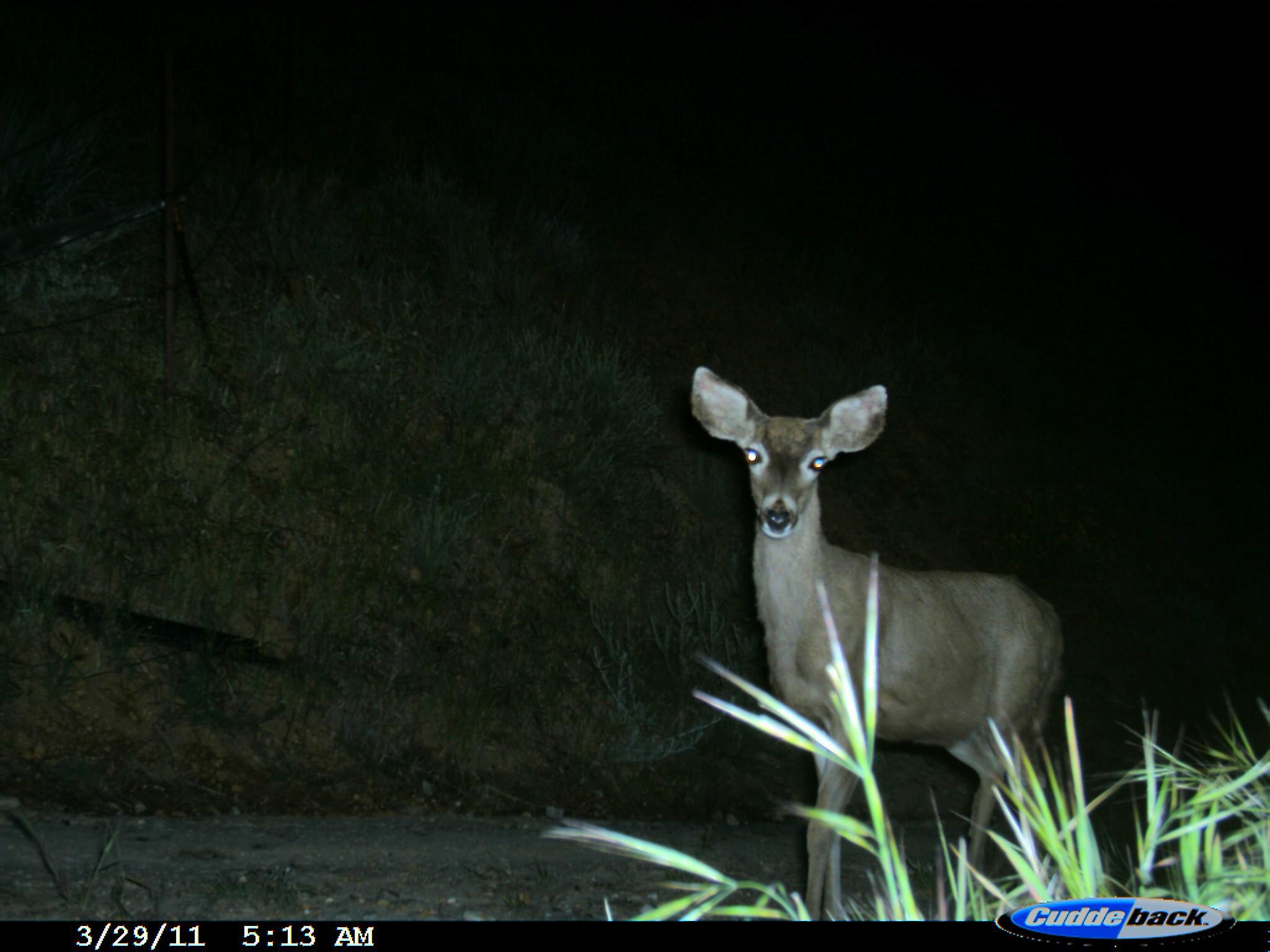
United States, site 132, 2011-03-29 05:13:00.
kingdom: Animalia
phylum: Chordata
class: Mammalia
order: Artiodactyla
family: Cervidae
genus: Odocoileus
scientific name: Odocoileus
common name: deer